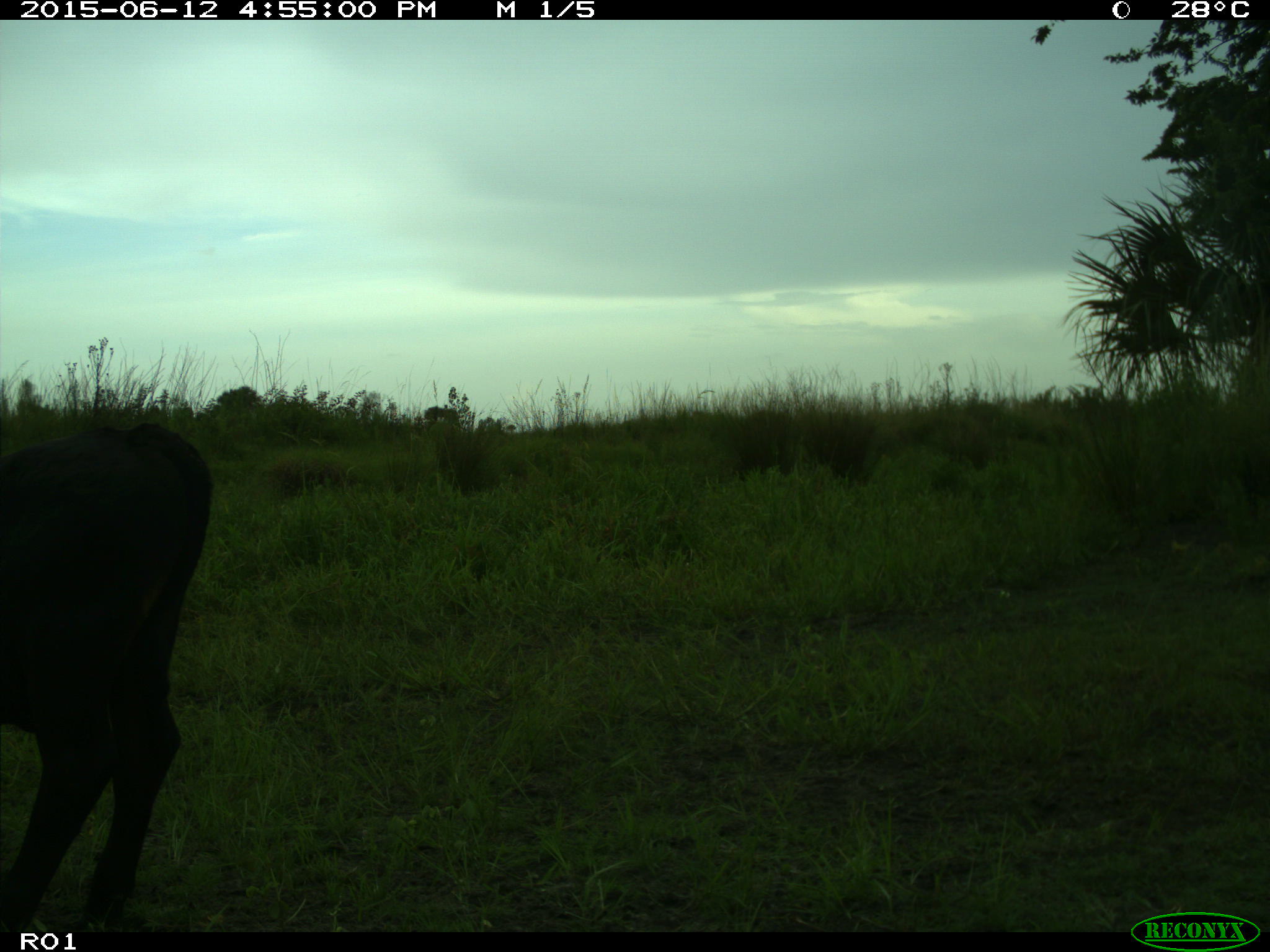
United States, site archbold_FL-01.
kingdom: Animalia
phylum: Chordata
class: Mammalia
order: Artiodactyla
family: Bovidae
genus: Bos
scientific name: Bos taurus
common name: domestic cow